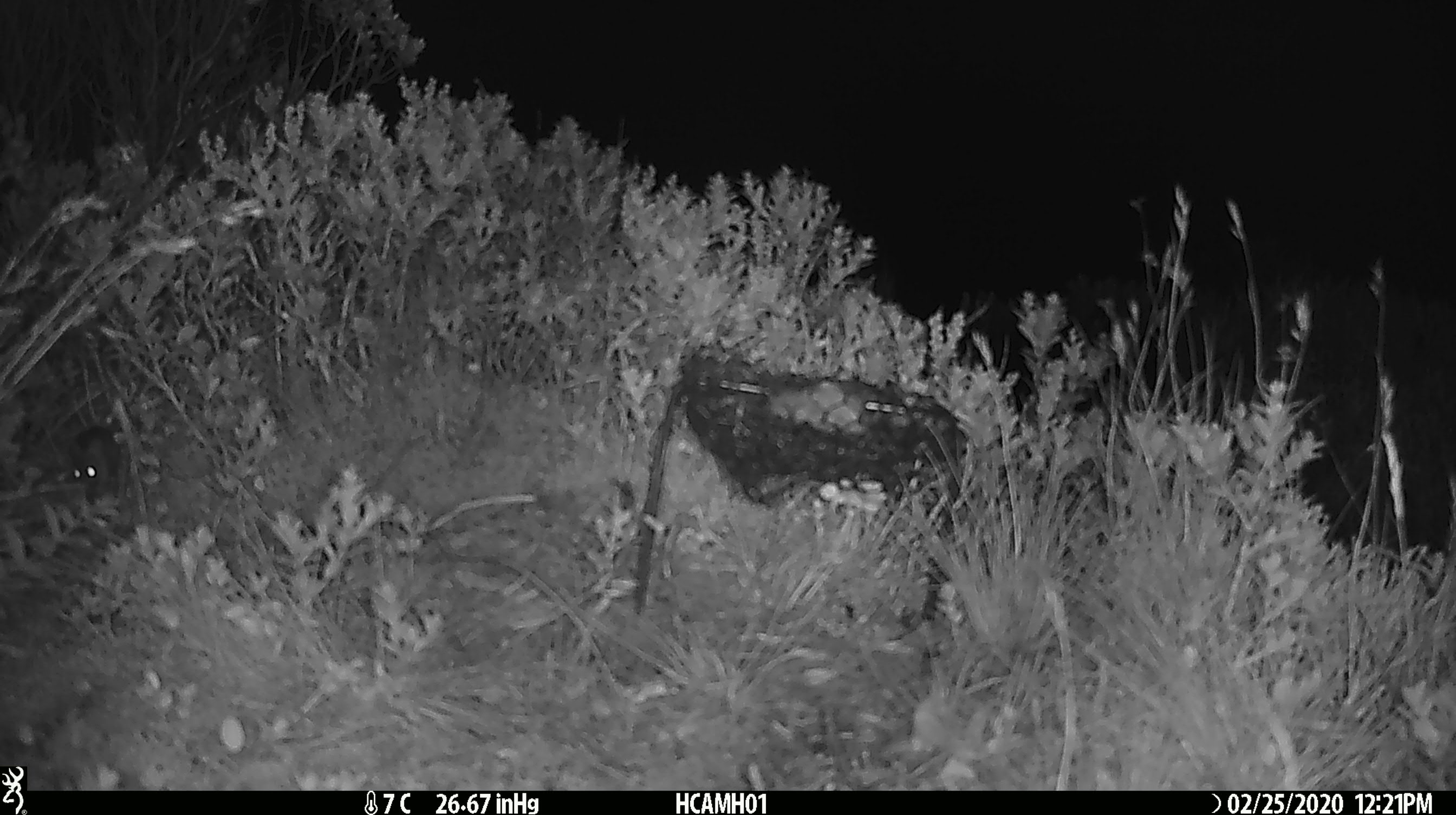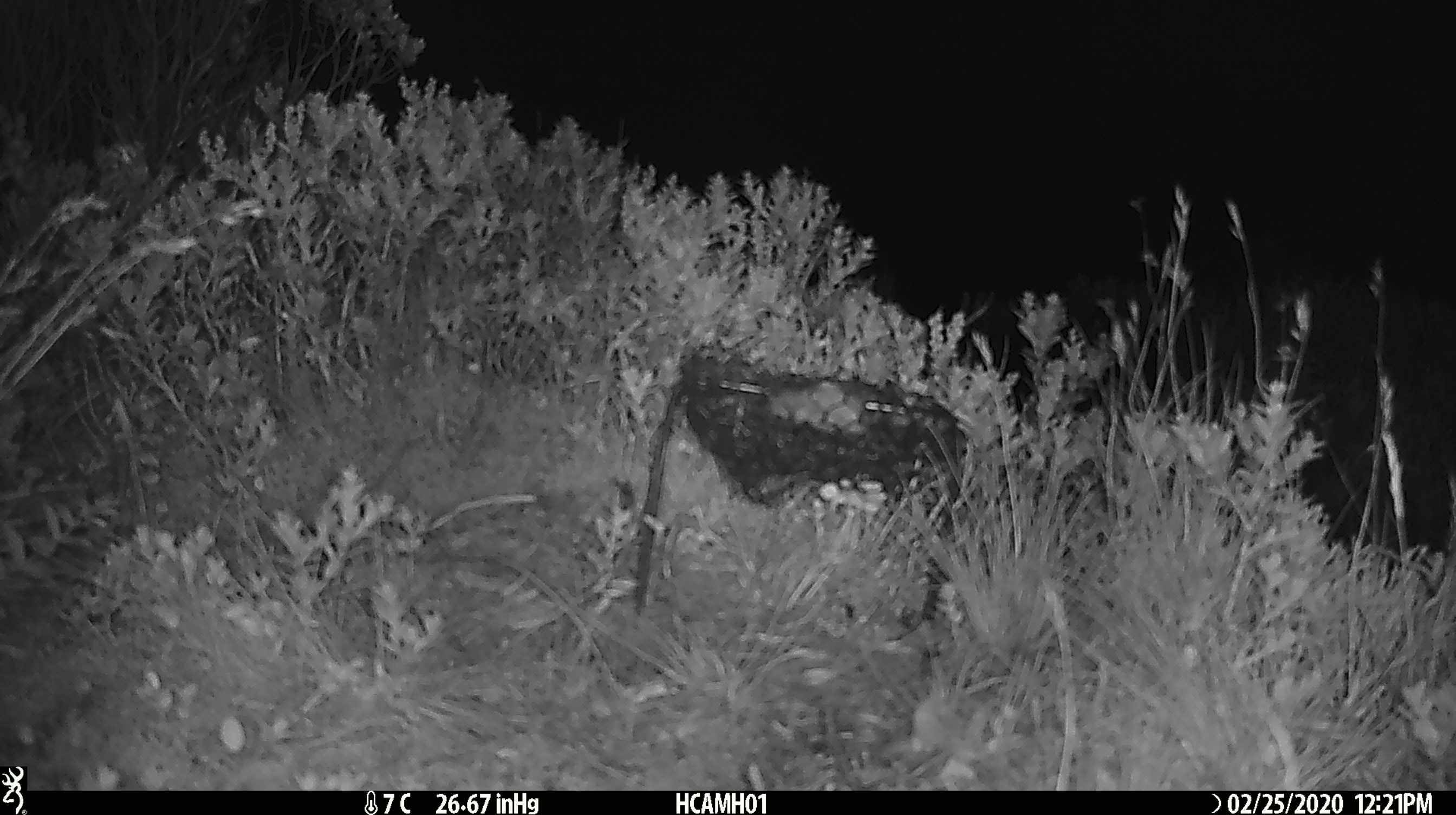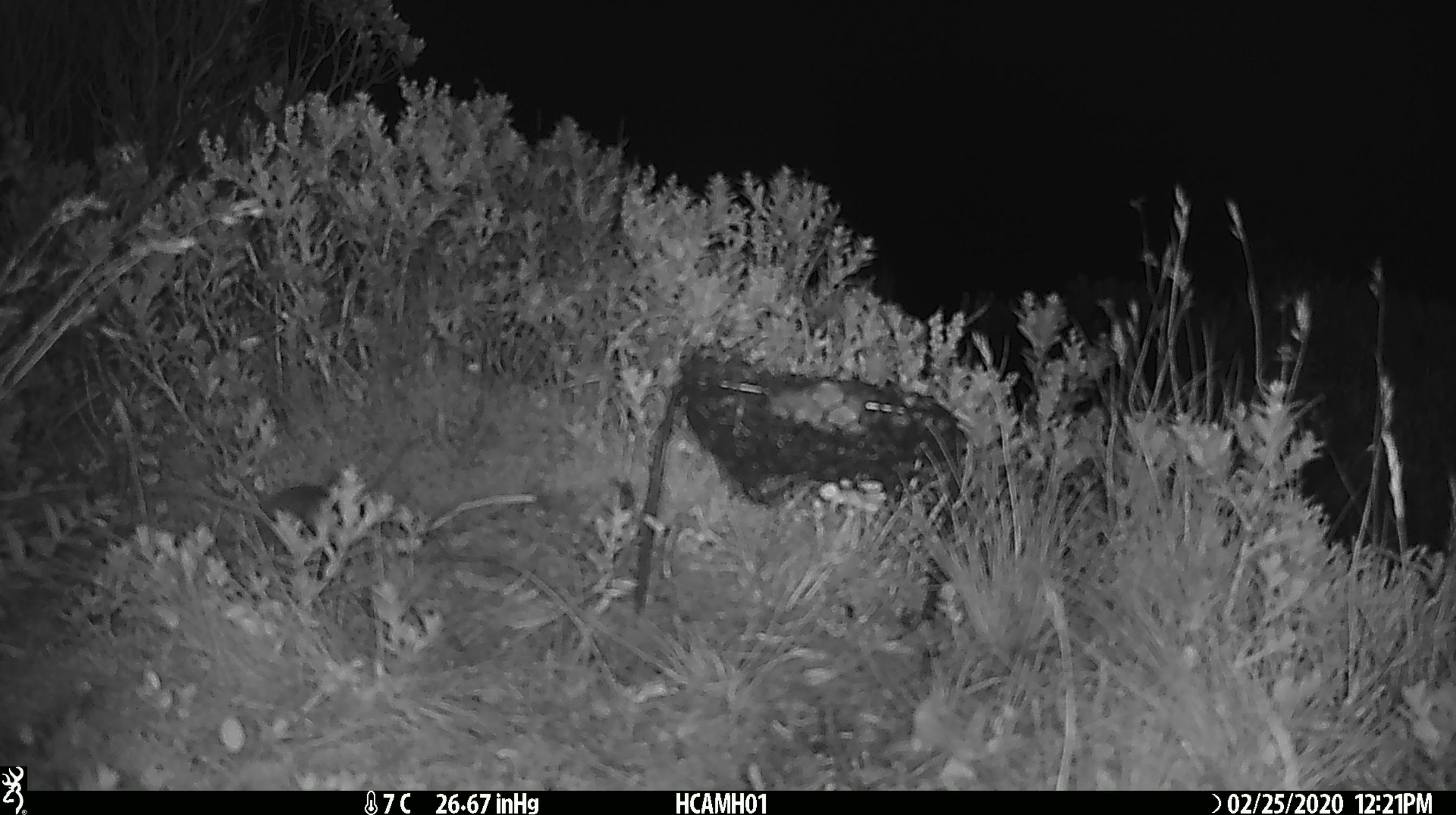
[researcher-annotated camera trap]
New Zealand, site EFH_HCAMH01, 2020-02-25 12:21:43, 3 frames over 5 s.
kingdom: Animalia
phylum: Chordata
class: Mammalia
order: Rodentia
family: Muridae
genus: Mus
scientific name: Mus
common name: mouse